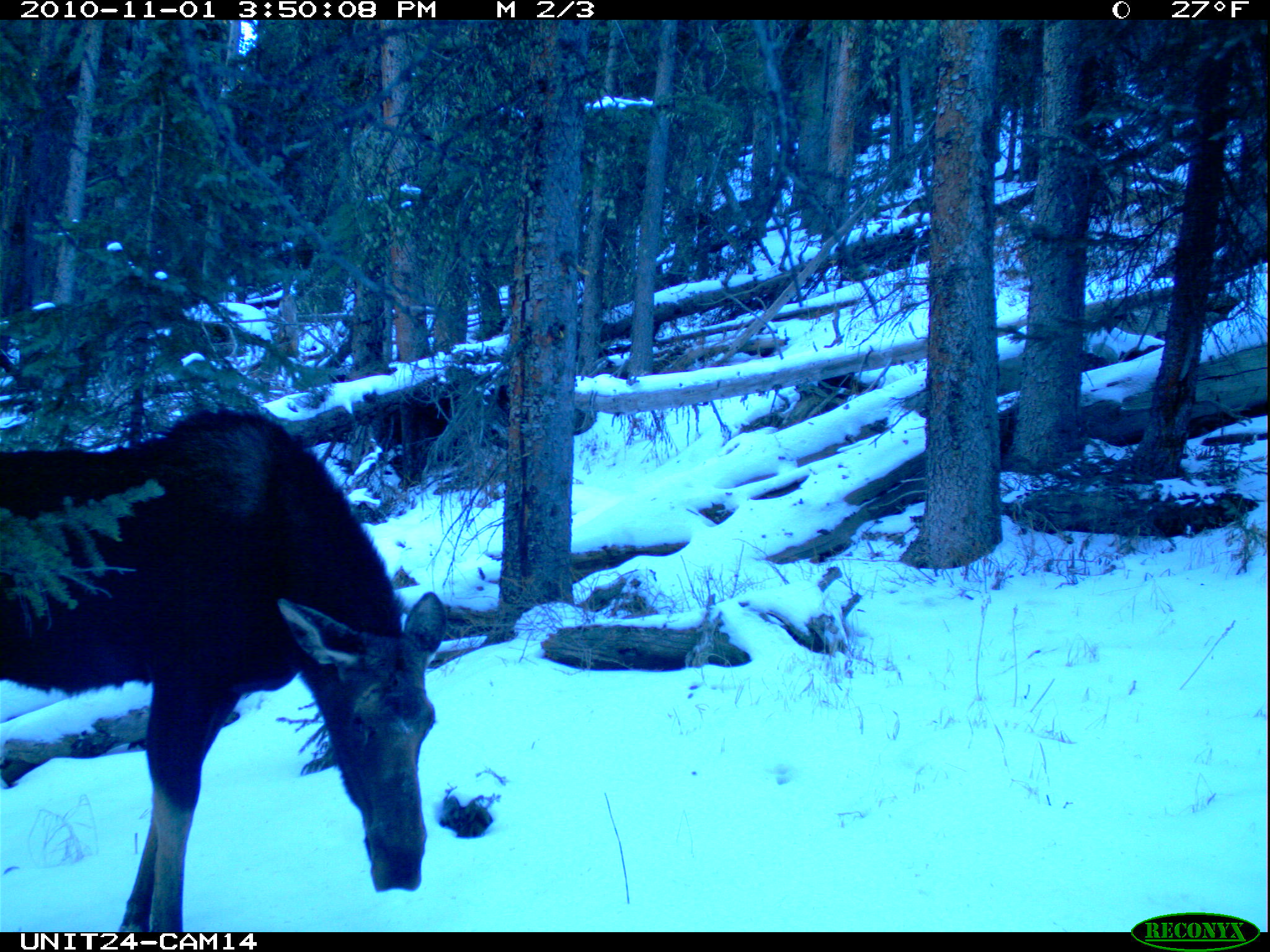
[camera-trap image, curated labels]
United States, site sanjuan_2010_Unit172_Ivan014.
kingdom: Animalia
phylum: Chordata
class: Mammalia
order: Artiodactyla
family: Cervidae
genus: Alces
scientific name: Alces alces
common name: moose